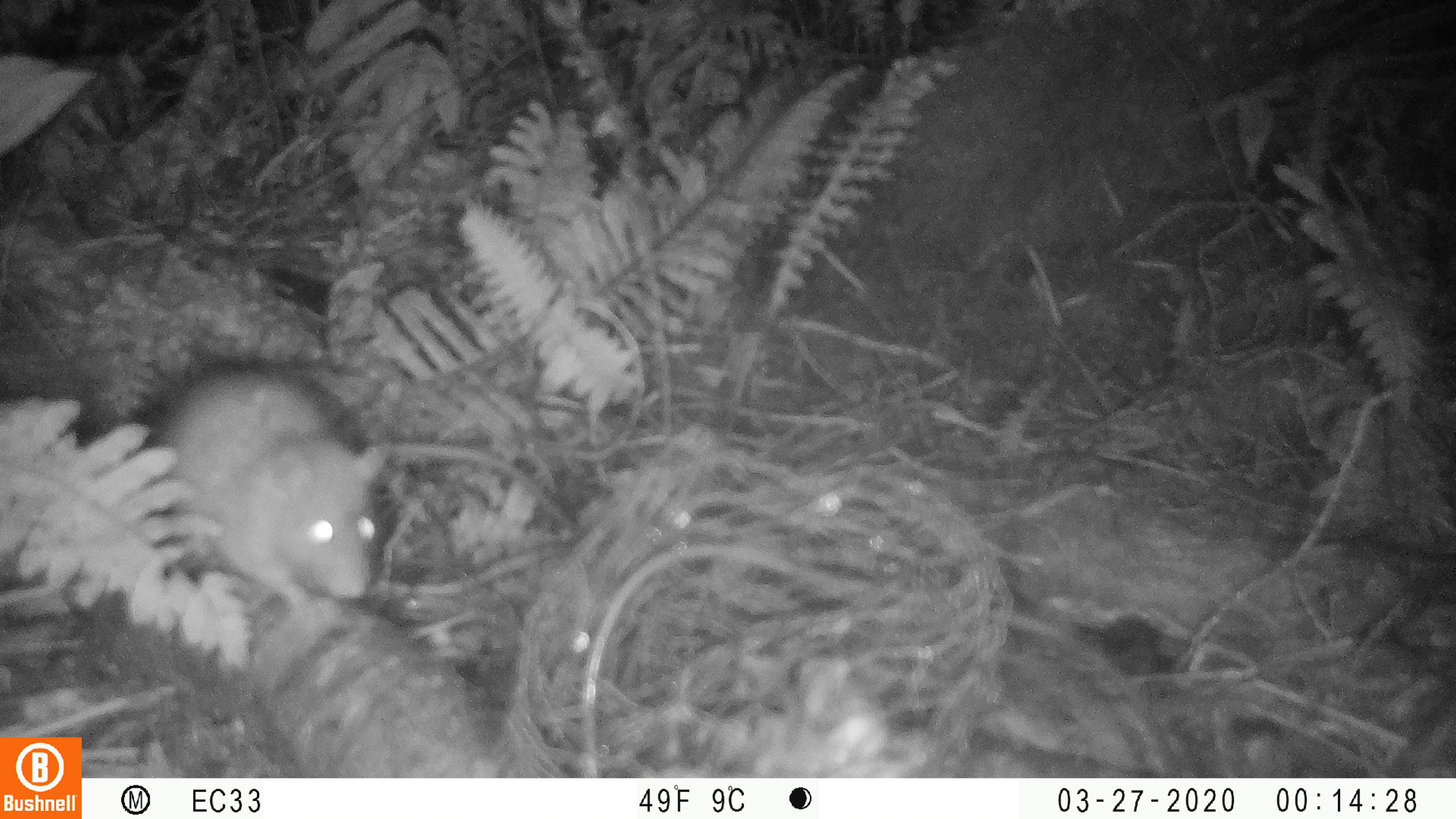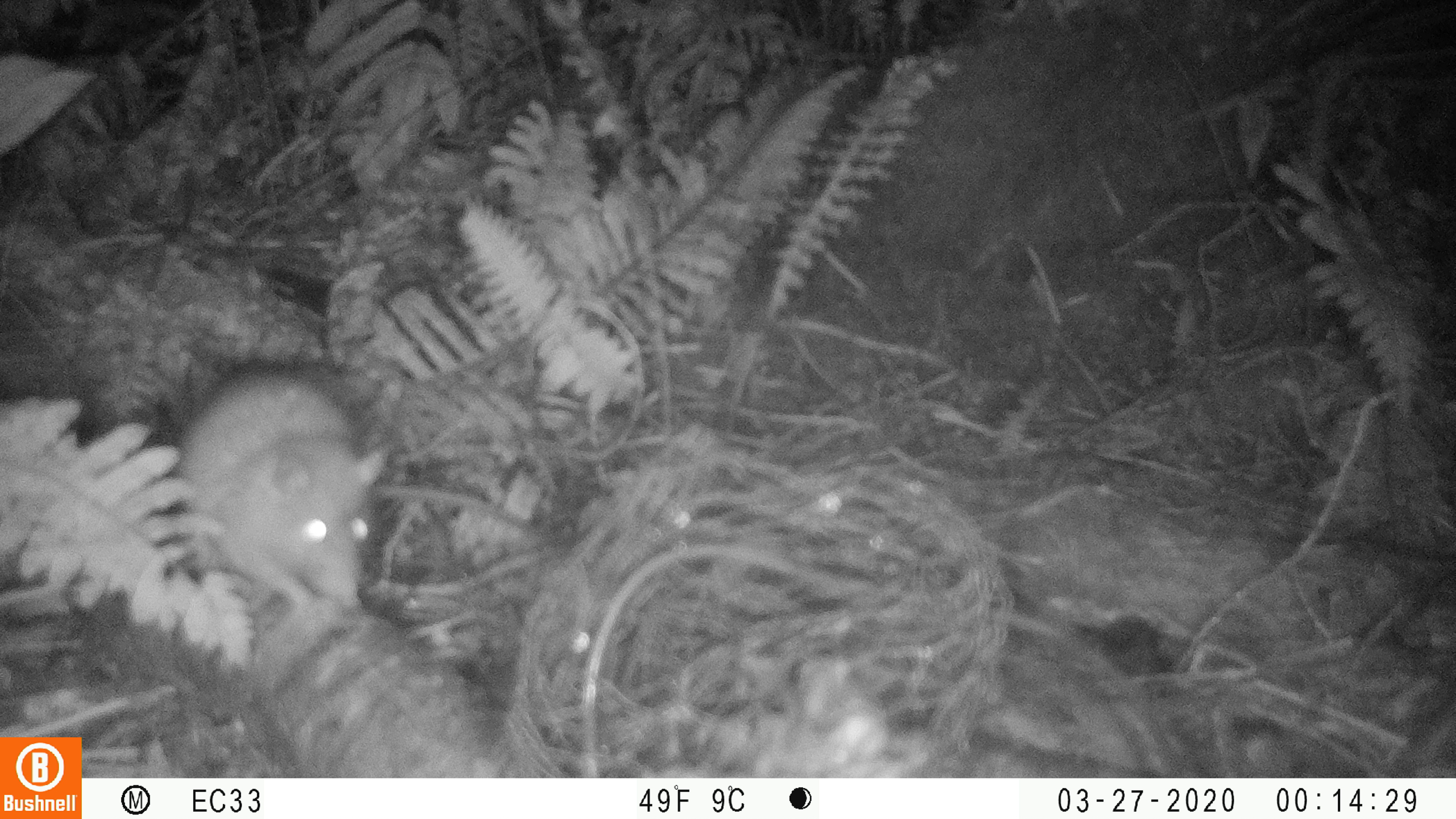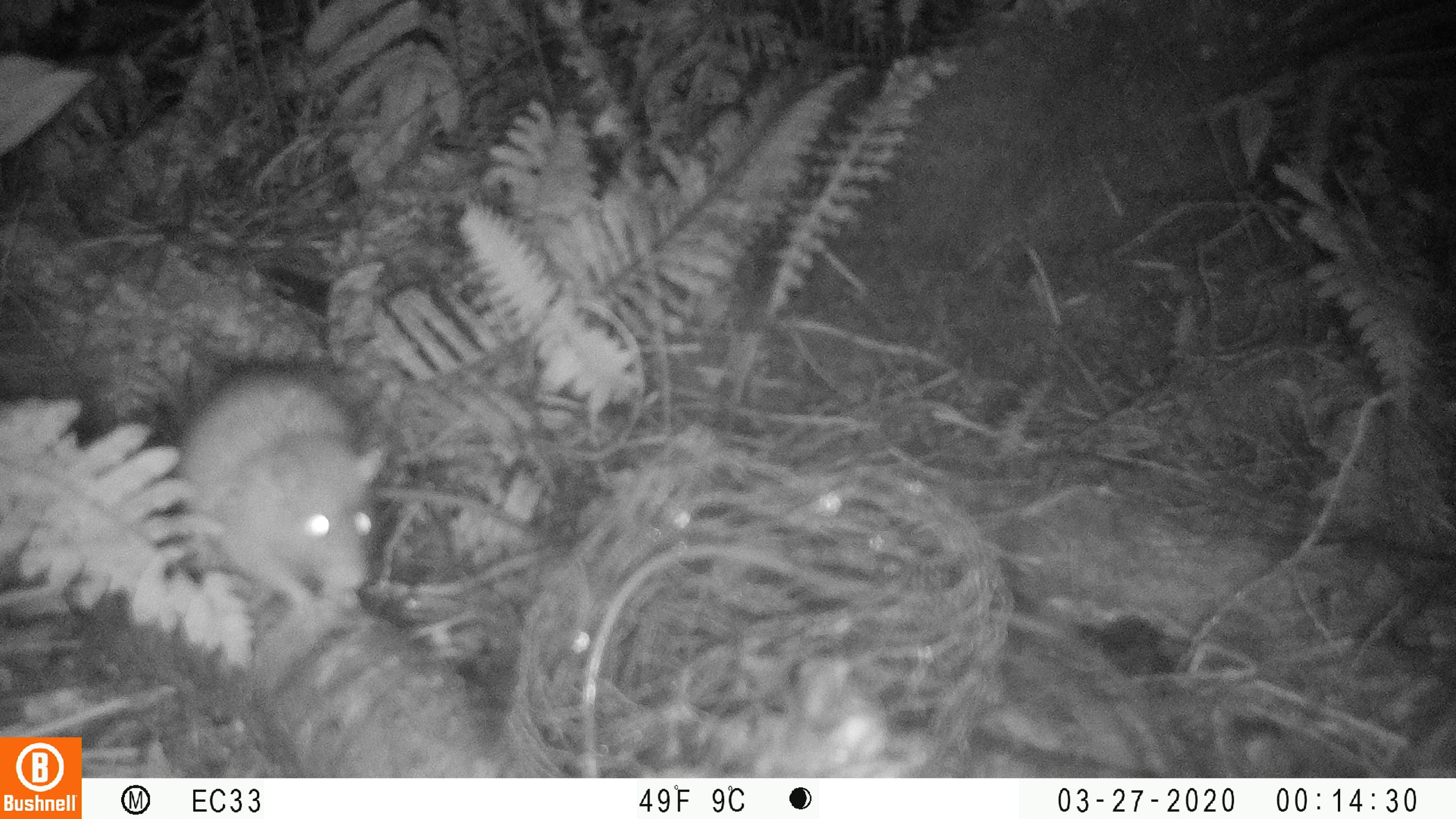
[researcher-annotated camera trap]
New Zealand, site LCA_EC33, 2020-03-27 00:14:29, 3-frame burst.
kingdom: Animalia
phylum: Chordata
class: Mammalia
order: Rodentia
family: Muridae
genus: Rattus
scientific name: Rattus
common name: rat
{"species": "rat (Rattus)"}